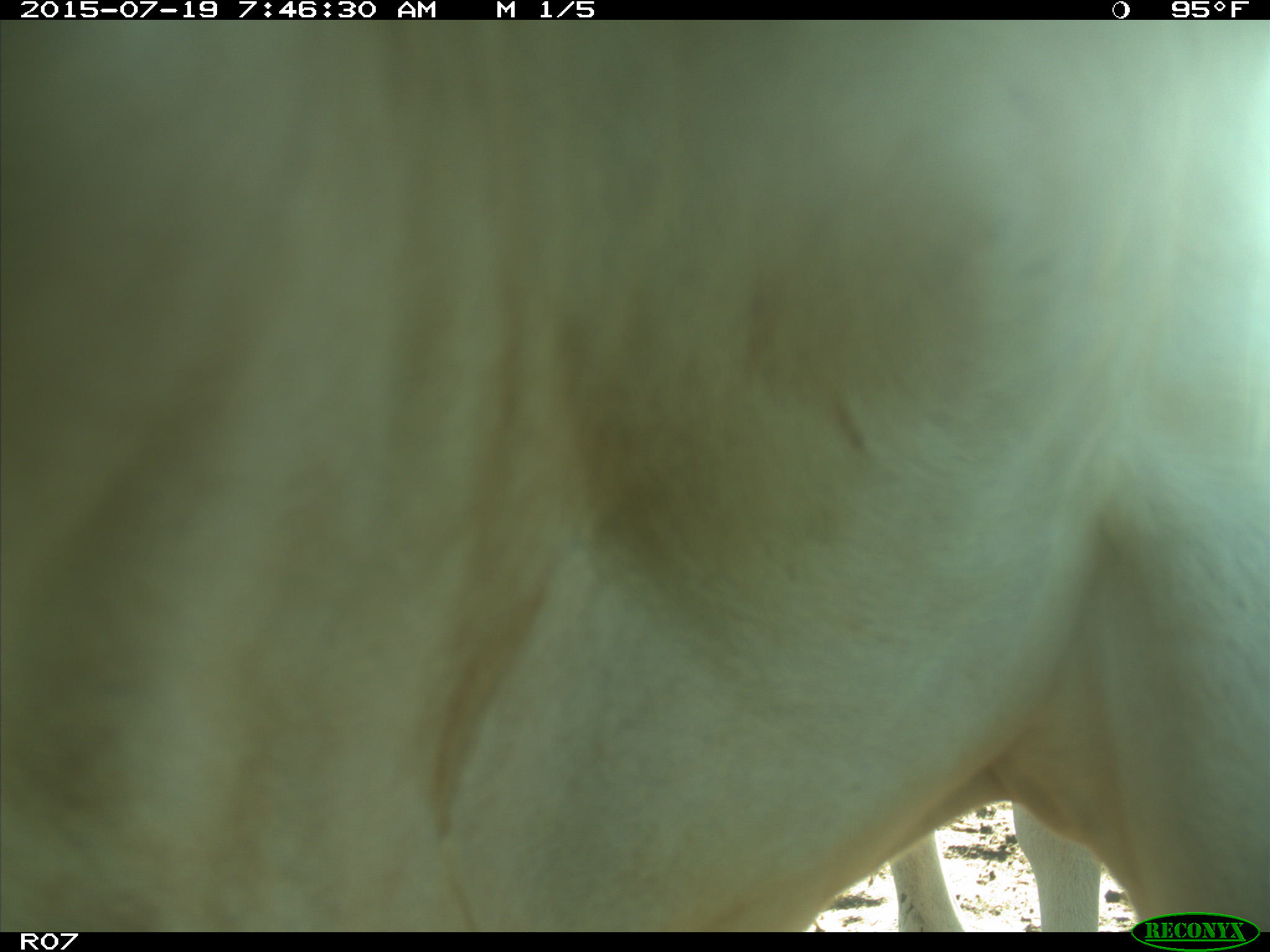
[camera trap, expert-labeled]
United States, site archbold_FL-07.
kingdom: Animalia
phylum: Chordata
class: Mammalia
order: Artiodactyla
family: Bovidae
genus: Bos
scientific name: Bos taurus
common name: domestic cow